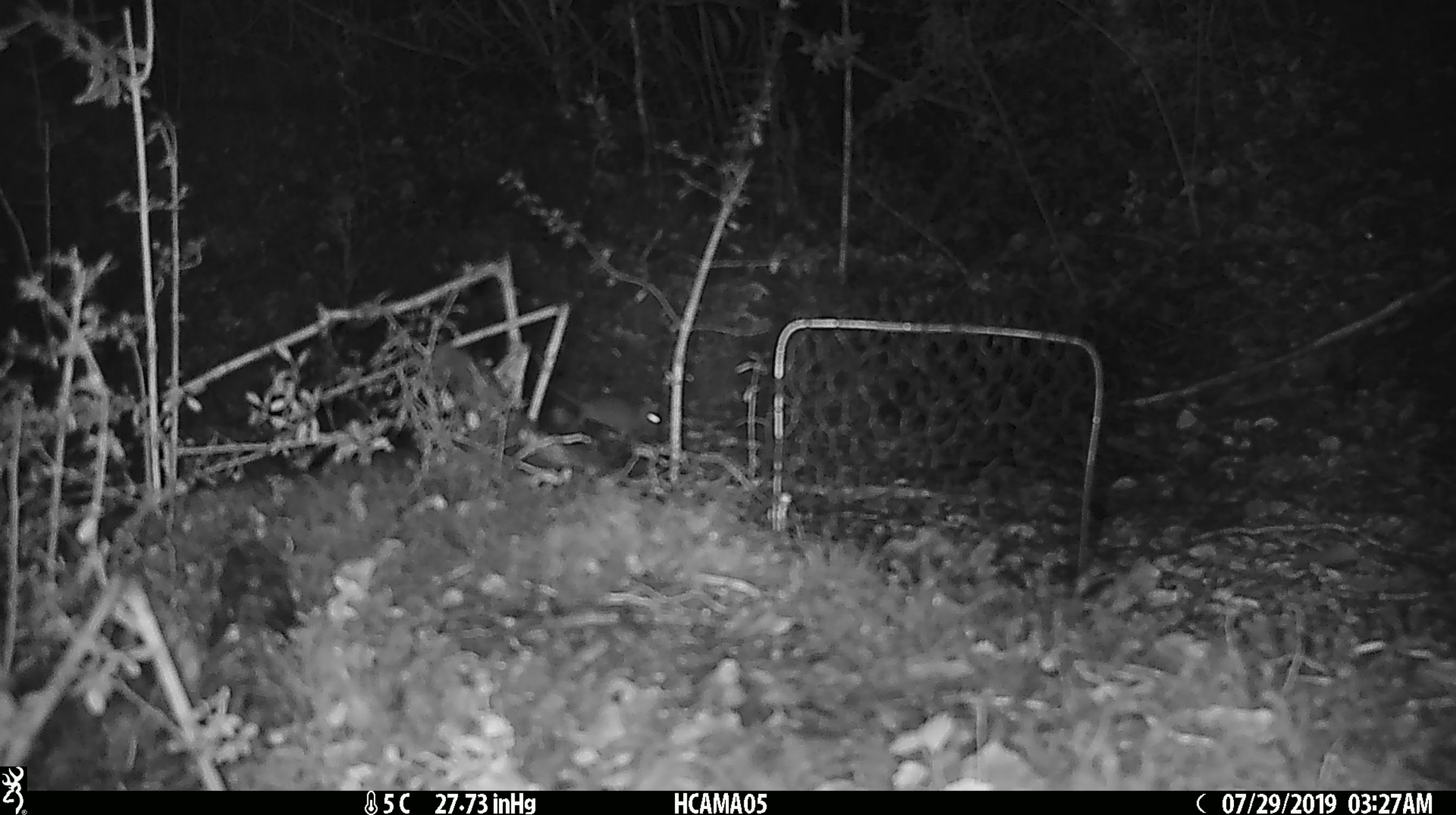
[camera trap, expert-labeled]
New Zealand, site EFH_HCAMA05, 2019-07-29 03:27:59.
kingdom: Animalia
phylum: Chordata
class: Mammalia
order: Rodentia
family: Muridae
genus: Mus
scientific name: Mus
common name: mouse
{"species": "mouse (Mus)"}